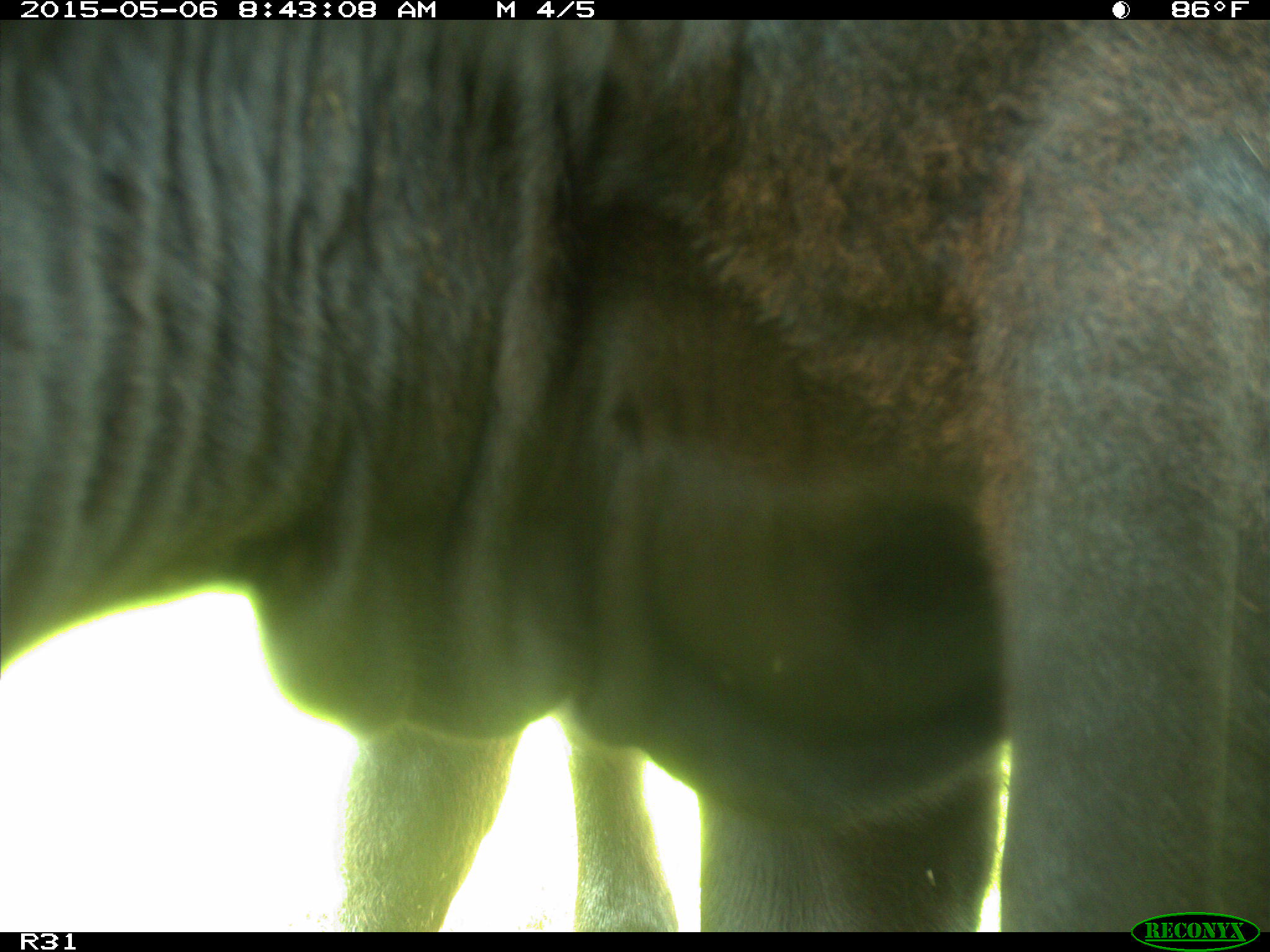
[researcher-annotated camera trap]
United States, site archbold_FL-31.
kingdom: Animalia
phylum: Chordata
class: Mammalia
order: Artiodactyla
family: Bovidae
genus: Bos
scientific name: Bos taurus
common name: domestic cow